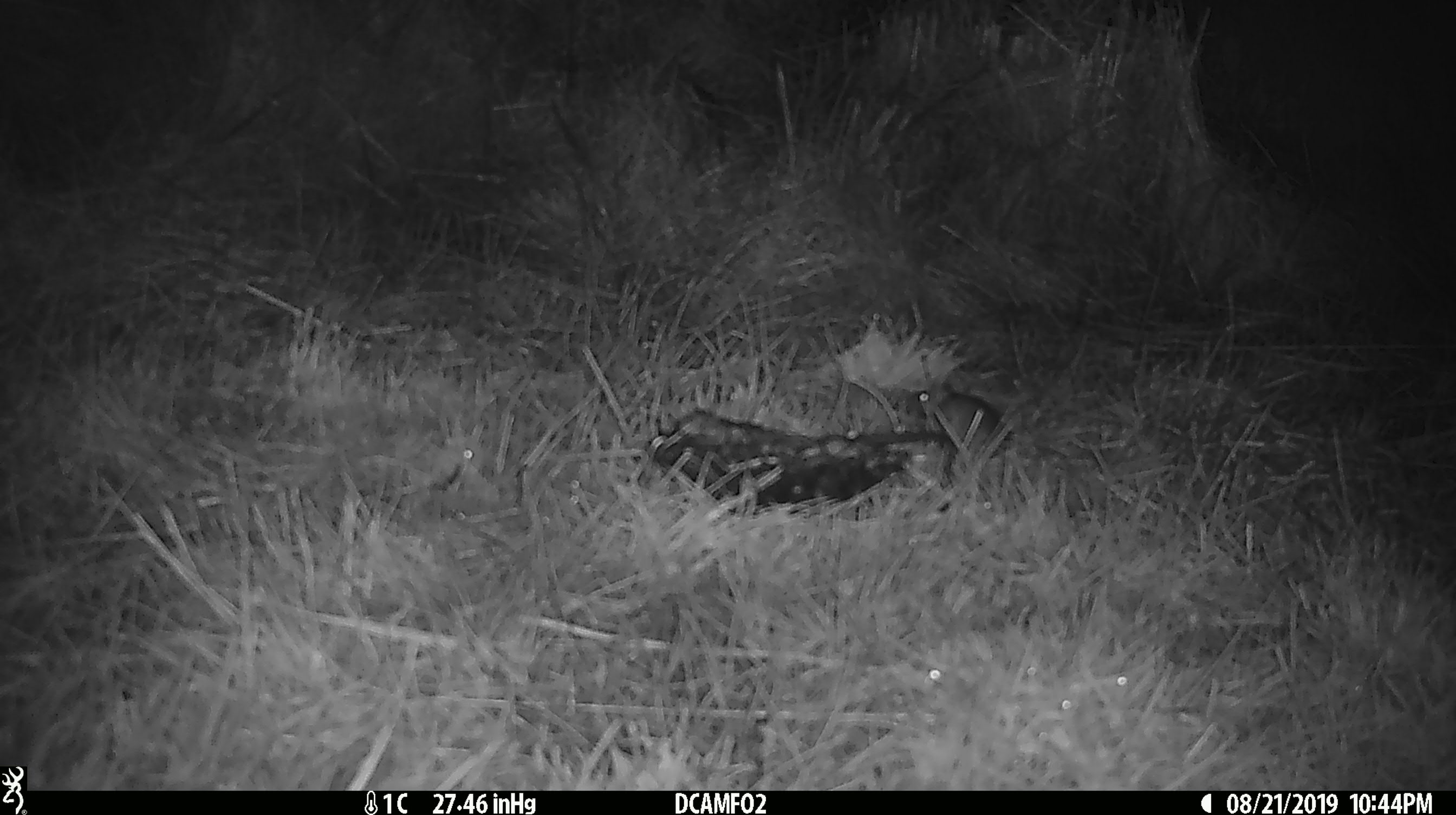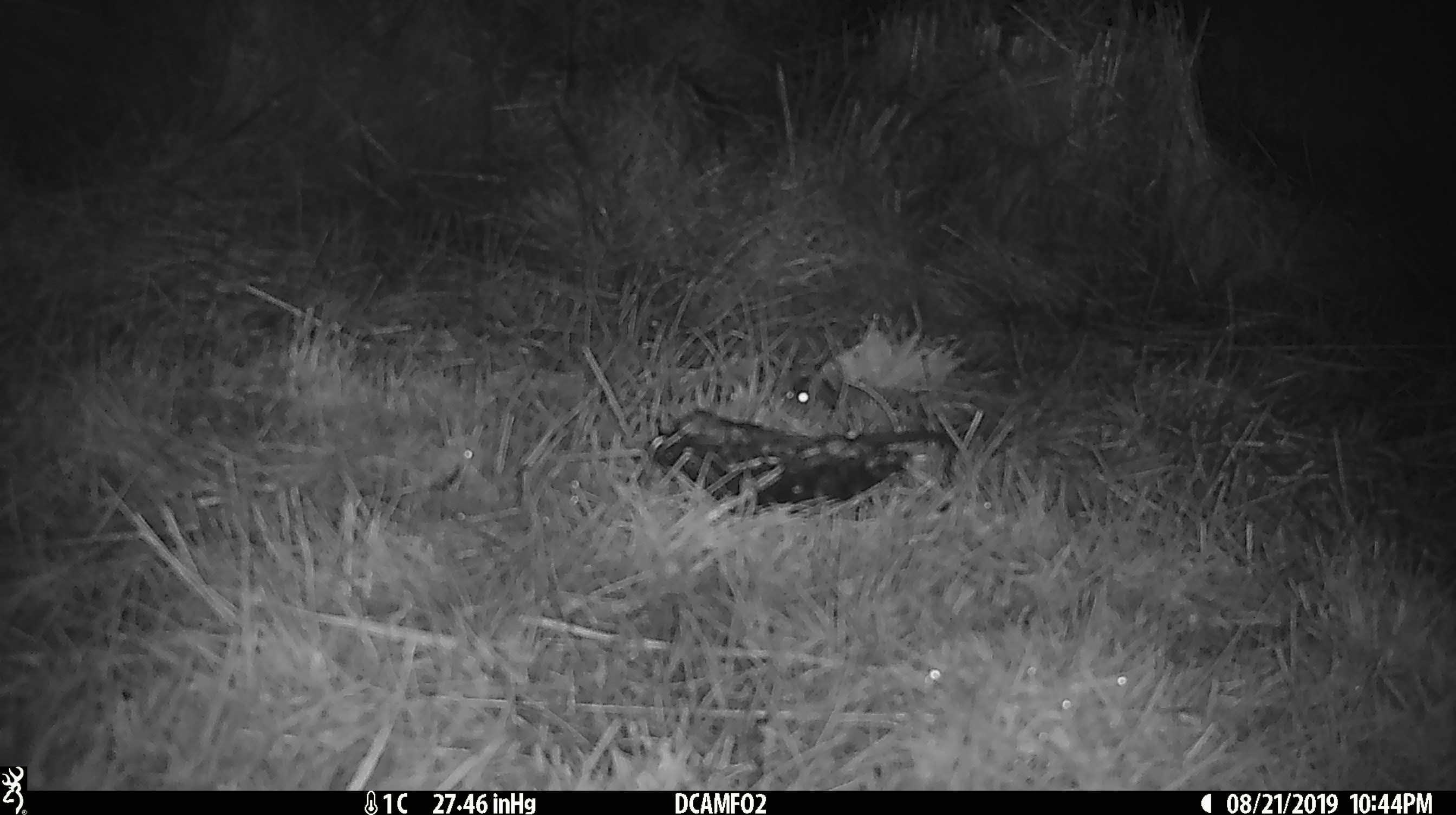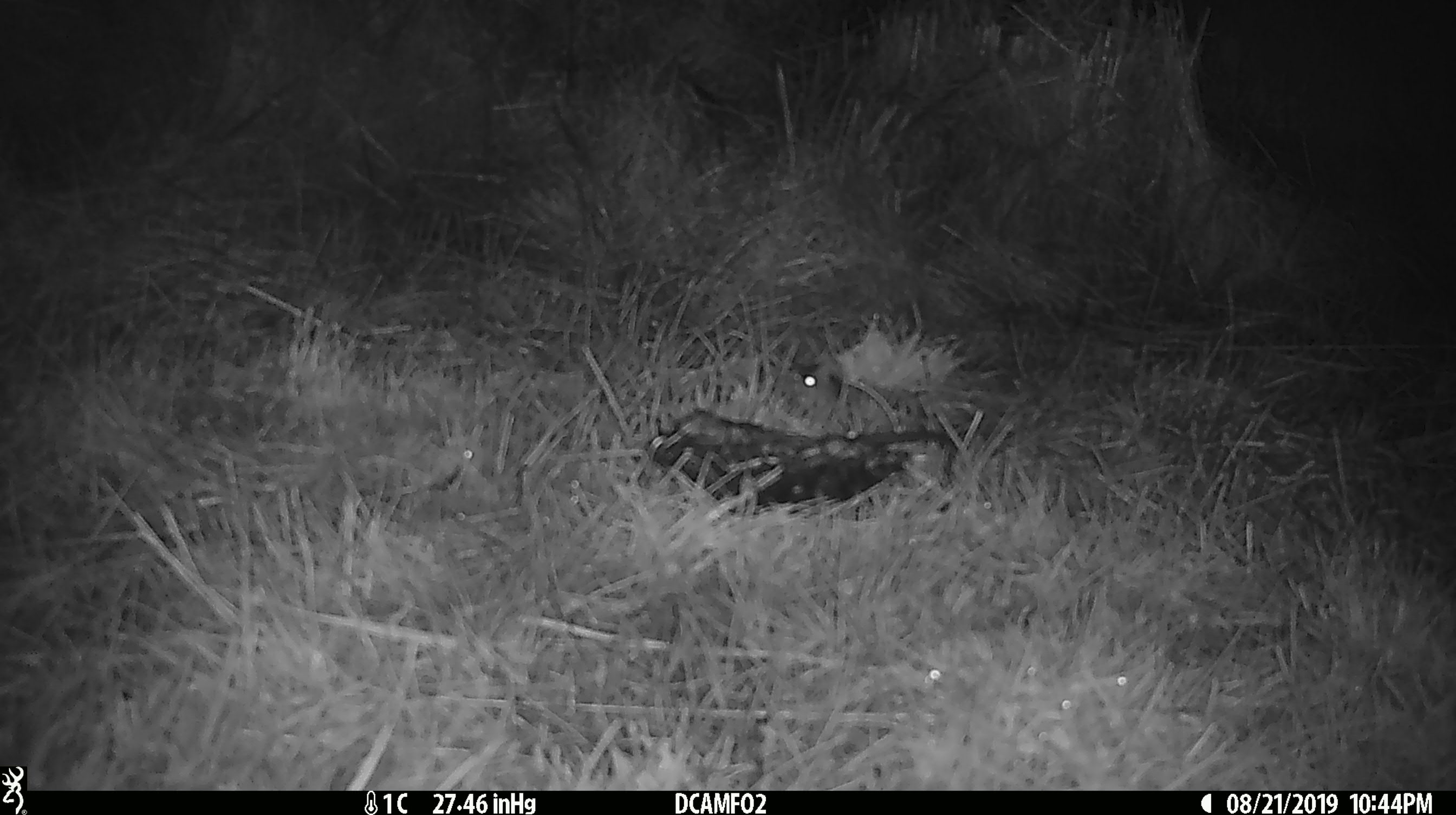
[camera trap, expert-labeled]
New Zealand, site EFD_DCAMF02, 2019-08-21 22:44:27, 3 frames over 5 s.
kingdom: Animalia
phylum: Chordata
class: Mammalia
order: Rodentia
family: Muridae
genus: Mus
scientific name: Mus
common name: mouse